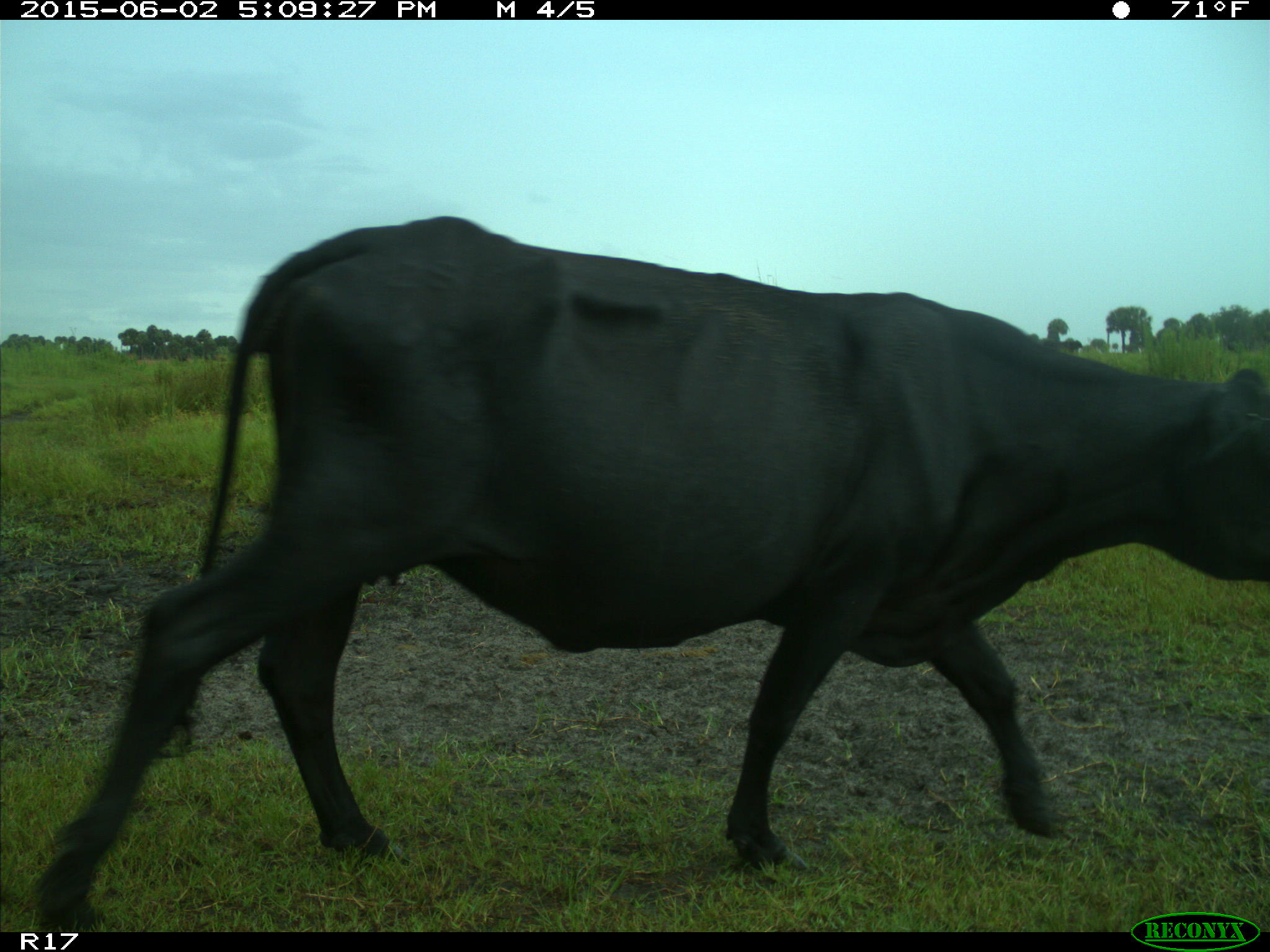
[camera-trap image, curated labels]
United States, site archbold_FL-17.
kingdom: Animalia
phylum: Chordata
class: Mammalia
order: Artiodactyla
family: Bovidae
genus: Bos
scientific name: Bos taurus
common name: domestic cow